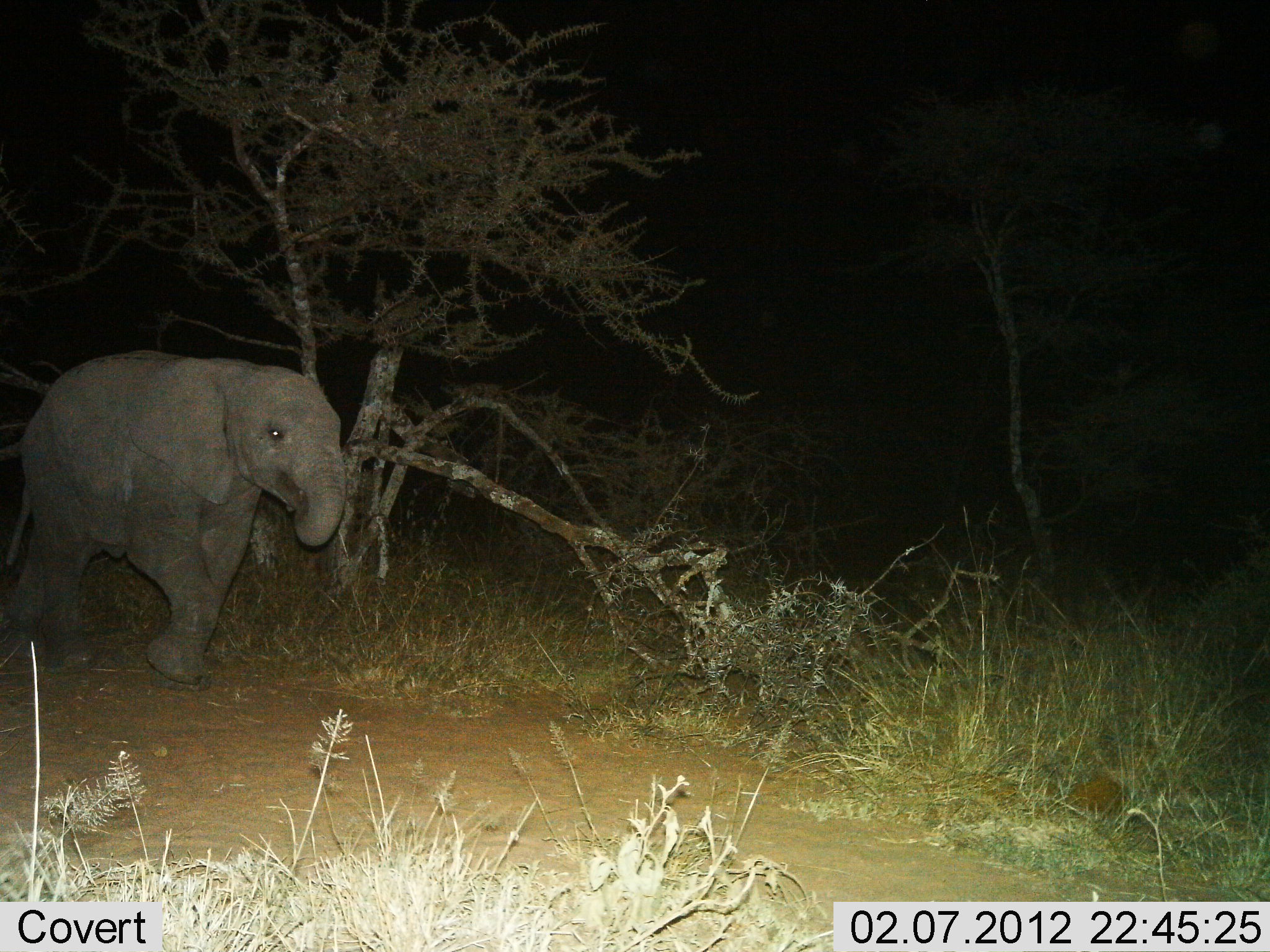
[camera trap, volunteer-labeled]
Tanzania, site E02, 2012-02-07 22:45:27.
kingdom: Animalia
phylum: Chordata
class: Mammalia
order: Proboscidea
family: Elephantidae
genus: Loxodonta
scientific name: Loxodonta africana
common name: african bush elephant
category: elephant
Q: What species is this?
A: Elephant (african bush elephant) (Loxodonta africana).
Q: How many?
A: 1.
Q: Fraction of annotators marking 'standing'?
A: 6%.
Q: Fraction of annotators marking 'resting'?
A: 0%.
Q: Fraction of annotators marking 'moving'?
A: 94%.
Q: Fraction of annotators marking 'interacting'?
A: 0%.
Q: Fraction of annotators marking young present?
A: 67%.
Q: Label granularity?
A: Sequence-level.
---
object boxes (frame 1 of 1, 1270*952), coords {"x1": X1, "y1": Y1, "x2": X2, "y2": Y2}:
animal: {"x1": 0, "y1": 350, "x2": 349, "y2": 693}